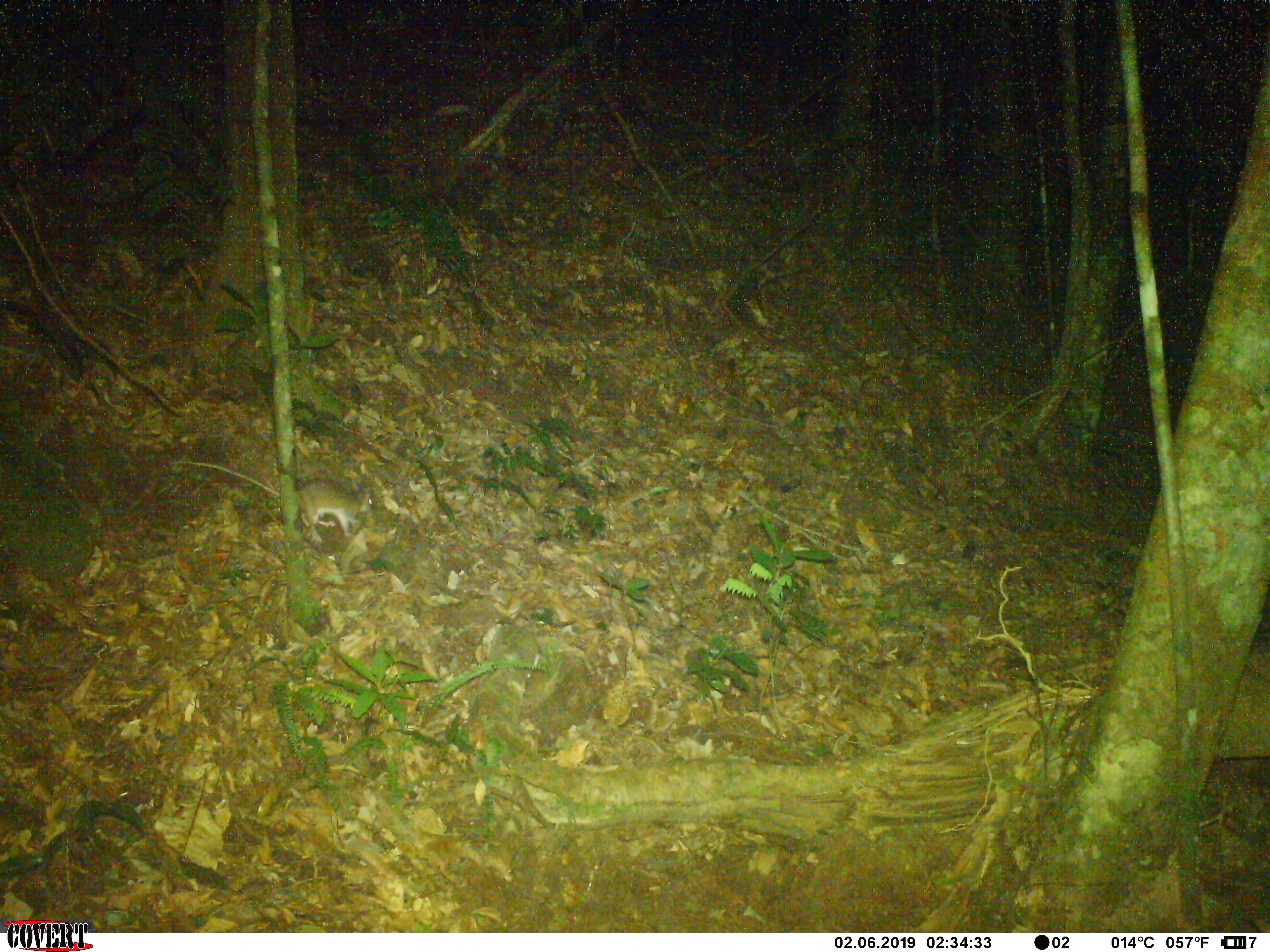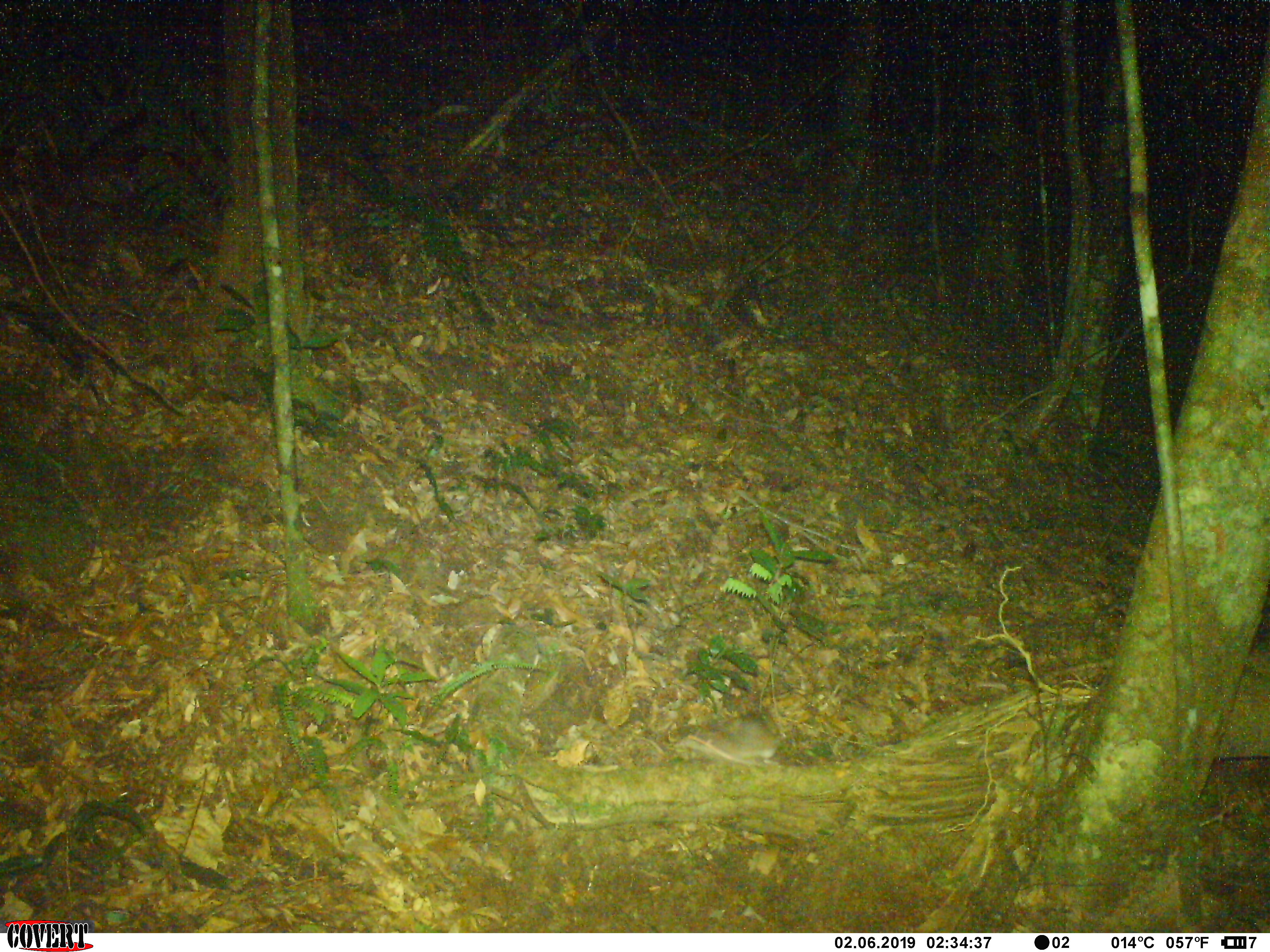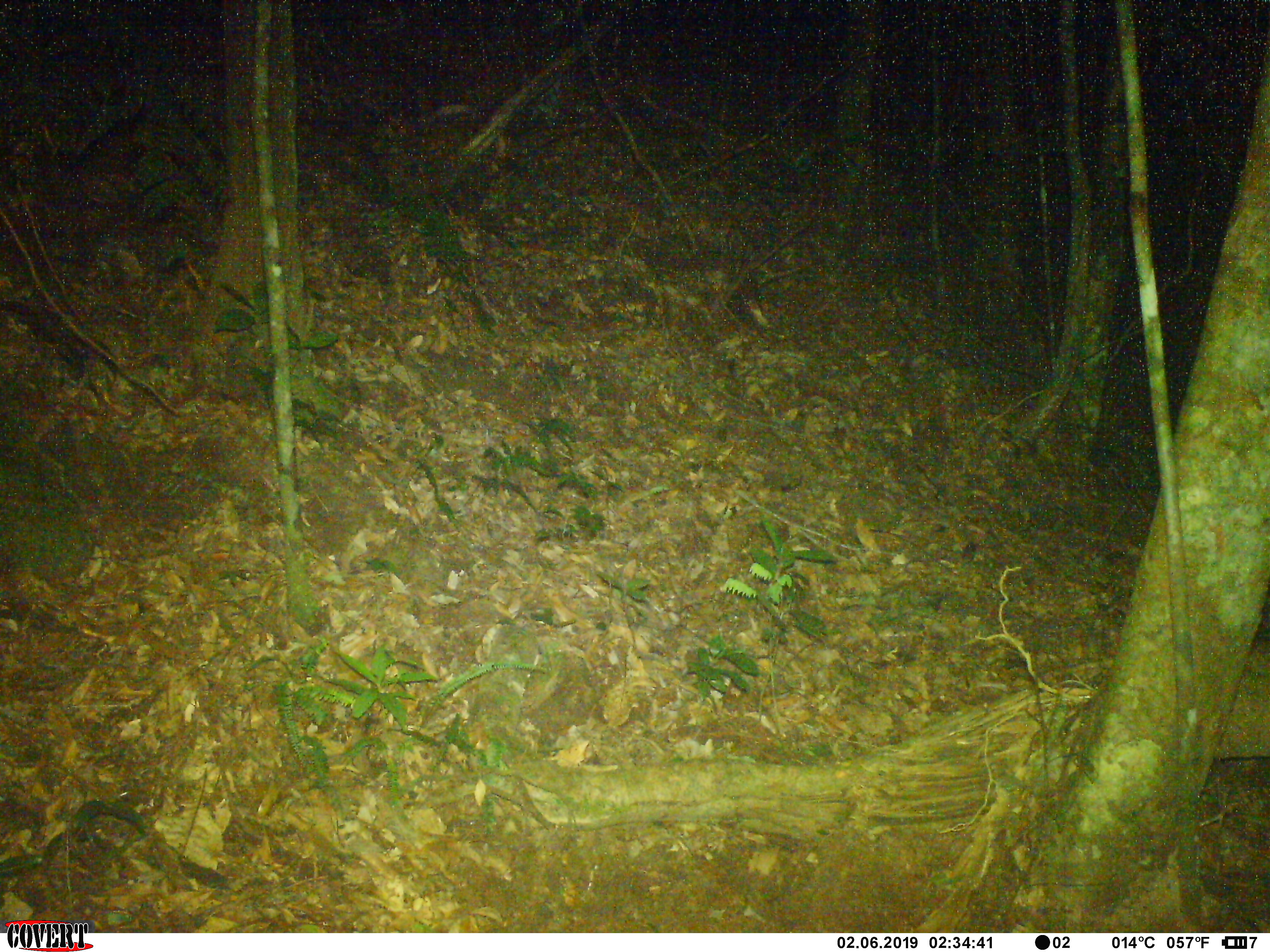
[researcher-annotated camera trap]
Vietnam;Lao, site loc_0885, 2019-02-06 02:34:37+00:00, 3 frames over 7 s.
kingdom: Animalia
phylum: Chordata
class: Mammalia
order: Rodentia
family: Muridae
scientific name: Muridae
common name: old-world mice and rats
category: unidentified murid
Unidentified murid (old-world mice and rats) (Muridae). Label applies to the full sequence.